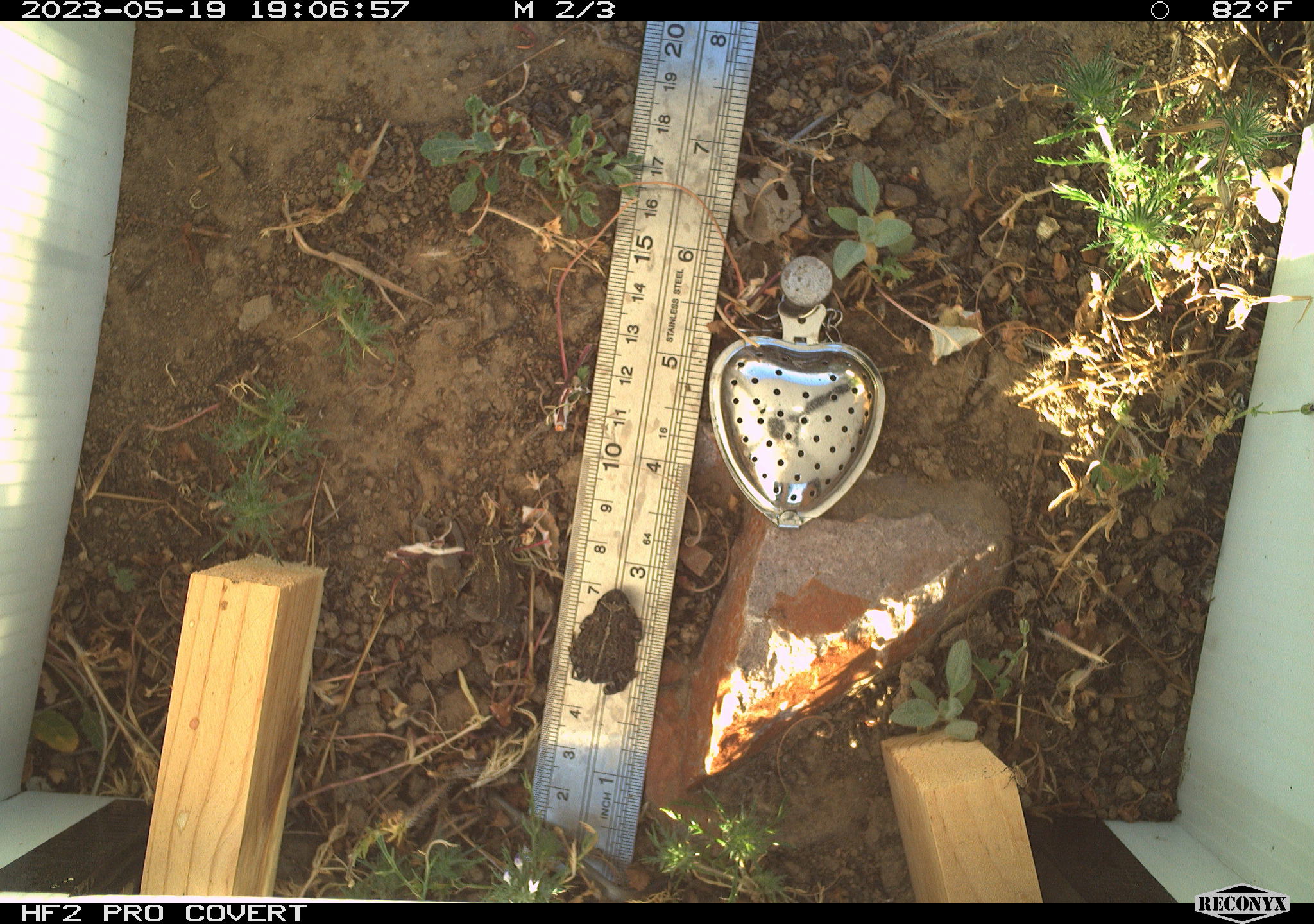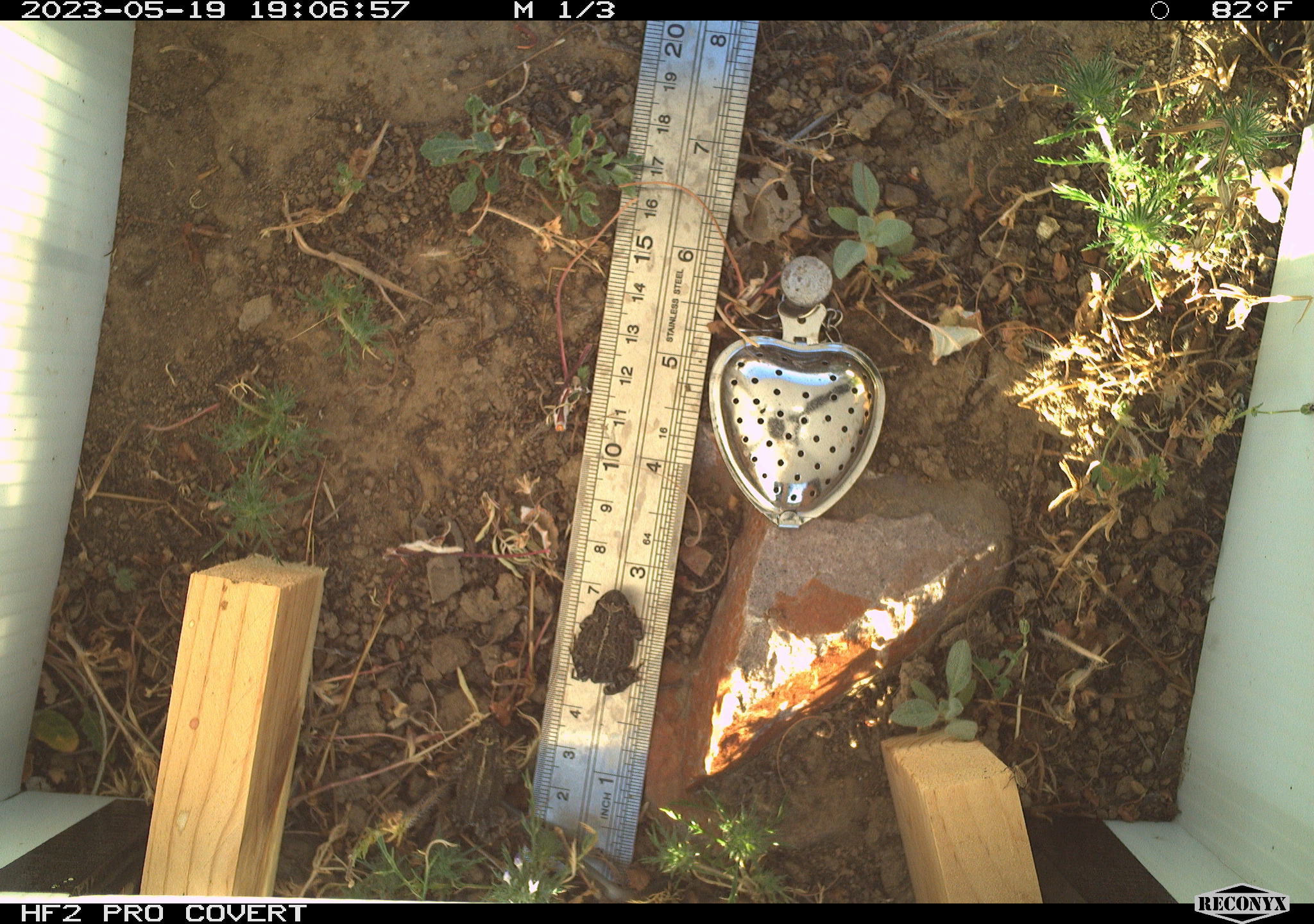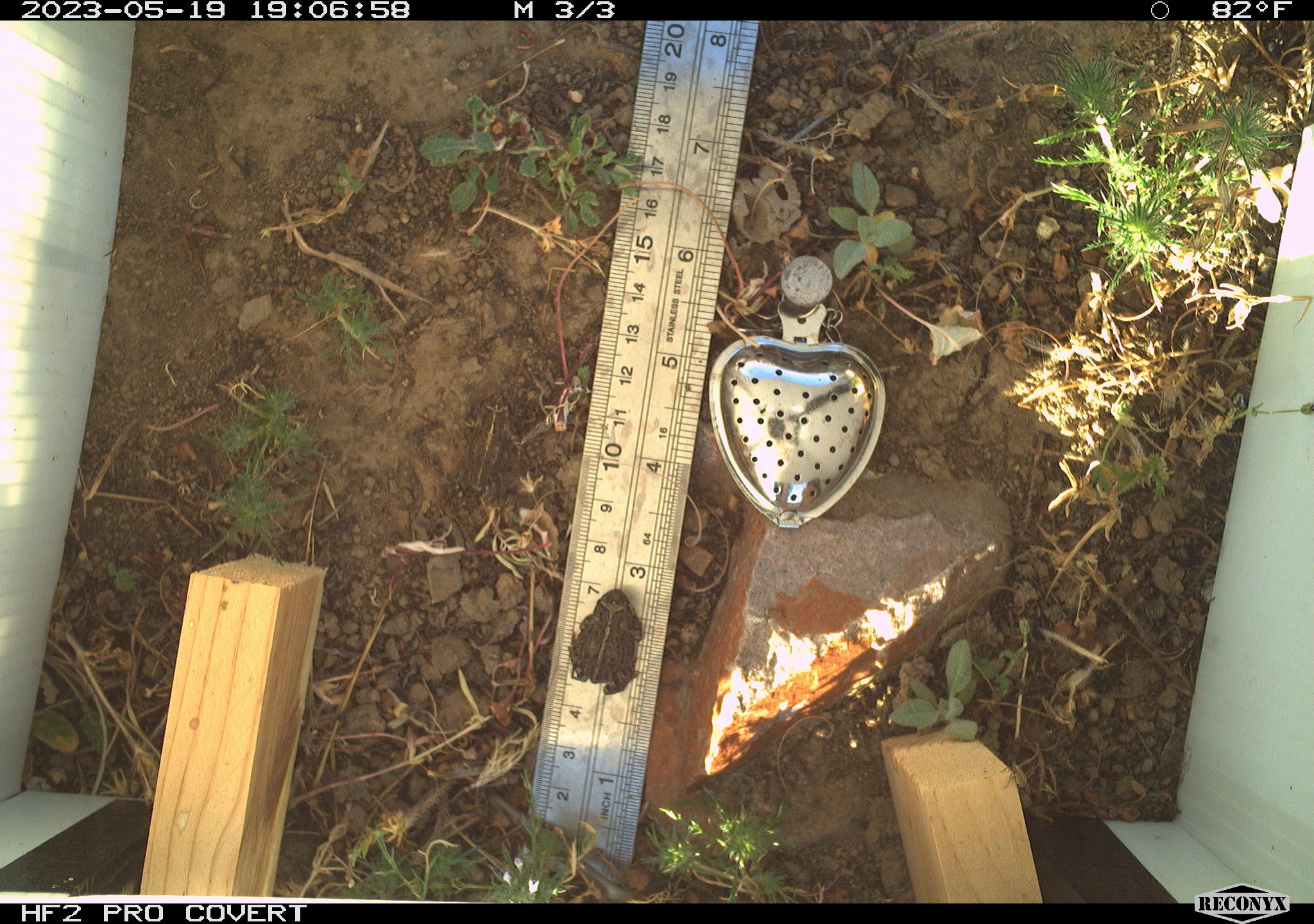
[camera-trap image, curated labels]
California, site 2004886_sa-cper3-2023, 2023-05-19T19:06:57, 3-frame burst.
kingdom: Animalia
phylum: Chordata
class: Amphibia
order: Anura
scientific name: Anura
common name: frogs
Frogs (Anura).